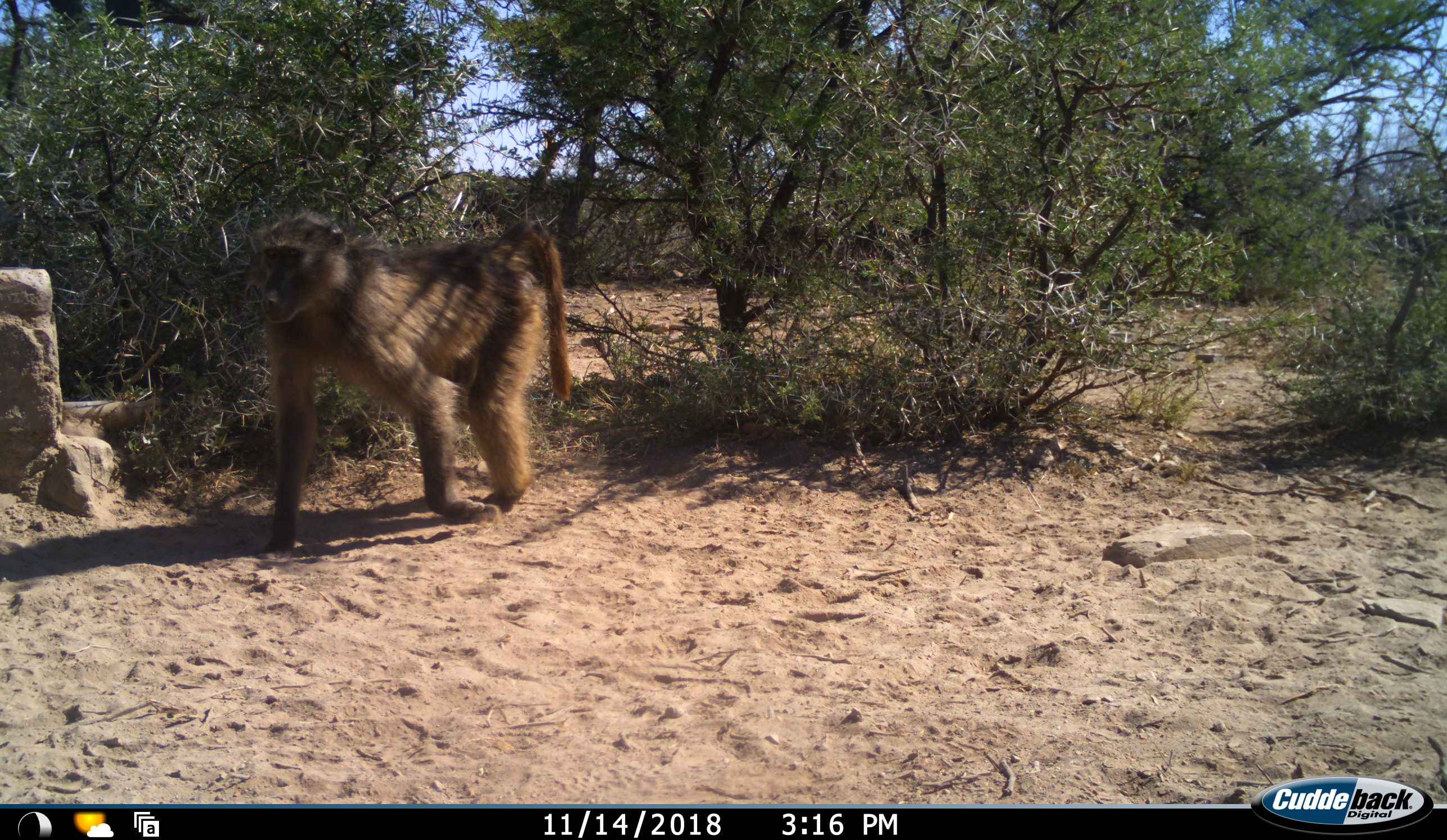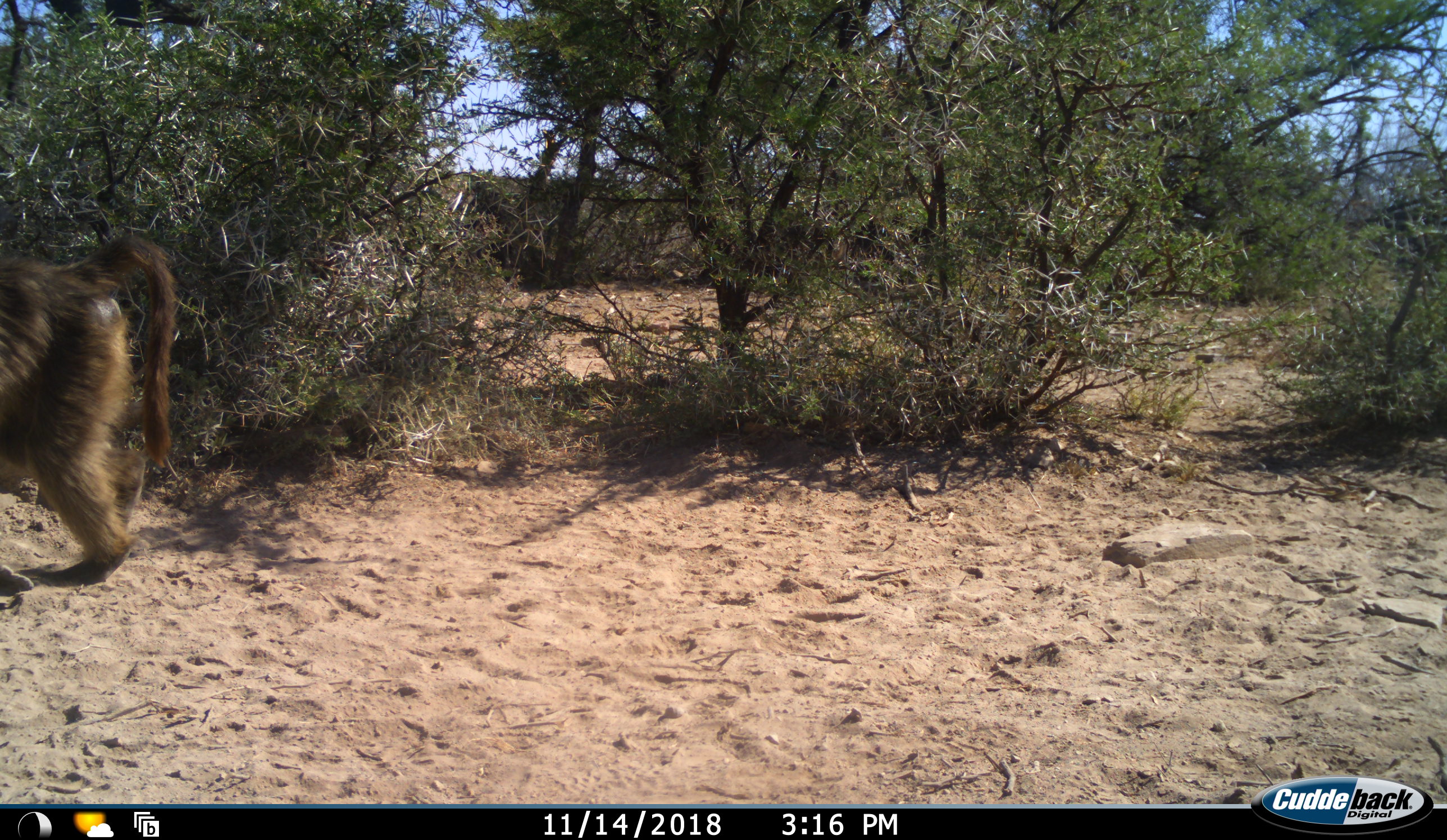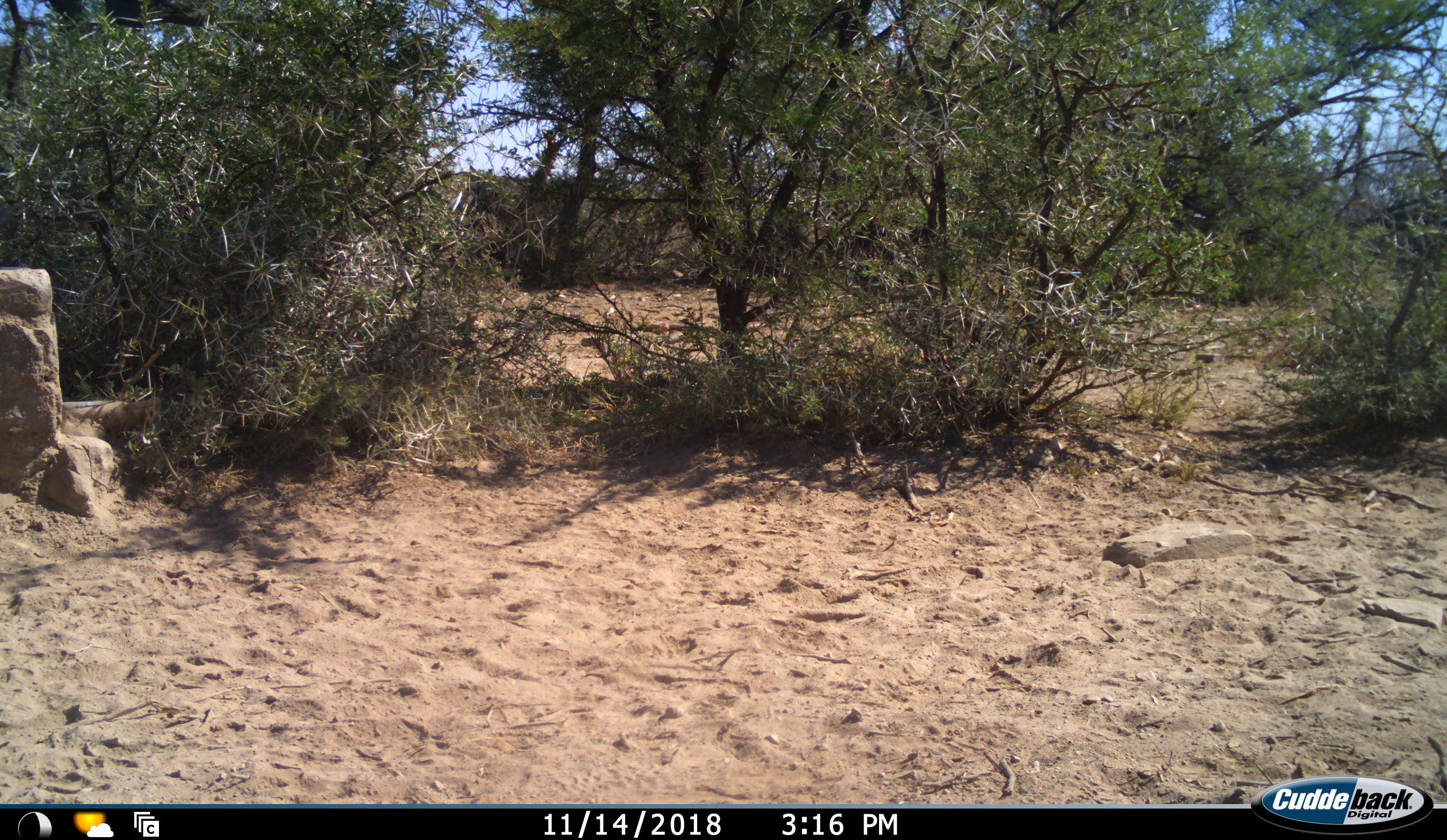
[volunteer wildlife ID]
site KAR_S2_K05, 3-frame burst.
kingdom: Animalia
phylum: Chordata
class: Mammalia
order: Primates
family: Cercopithecidae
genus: Papio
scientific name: Papio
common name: baboon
Baboon (Papio), count 2. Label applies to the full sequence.